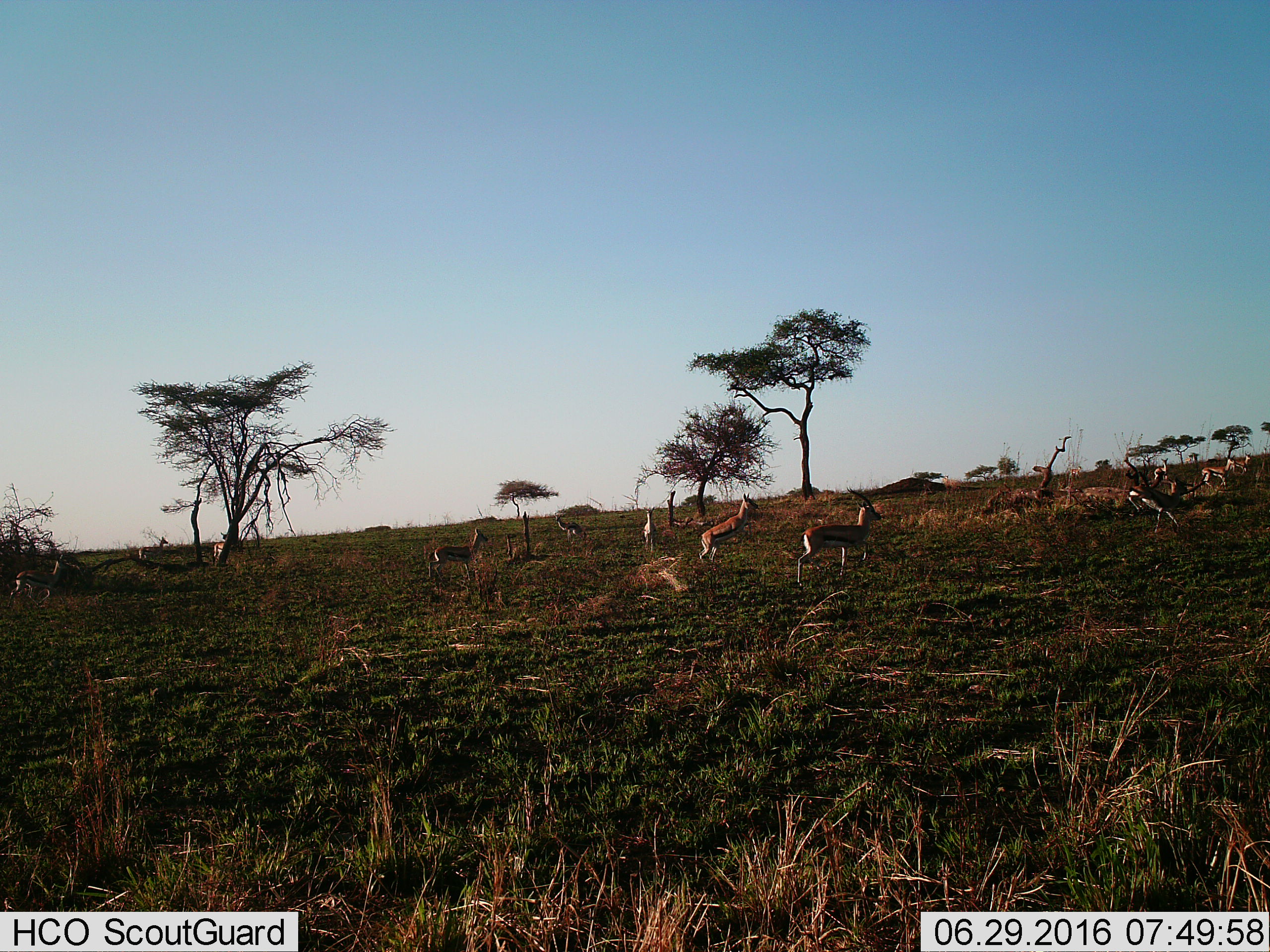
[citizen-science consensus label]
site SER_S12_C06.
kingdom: Animalia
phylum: Chordata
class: Mammalia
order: Artiodactyla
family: Bovidae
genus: Eudorcas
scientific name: Eudorcas thomsonii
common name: thomson's gazelle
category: gazellethomsons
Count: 11-50.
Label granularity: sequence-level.